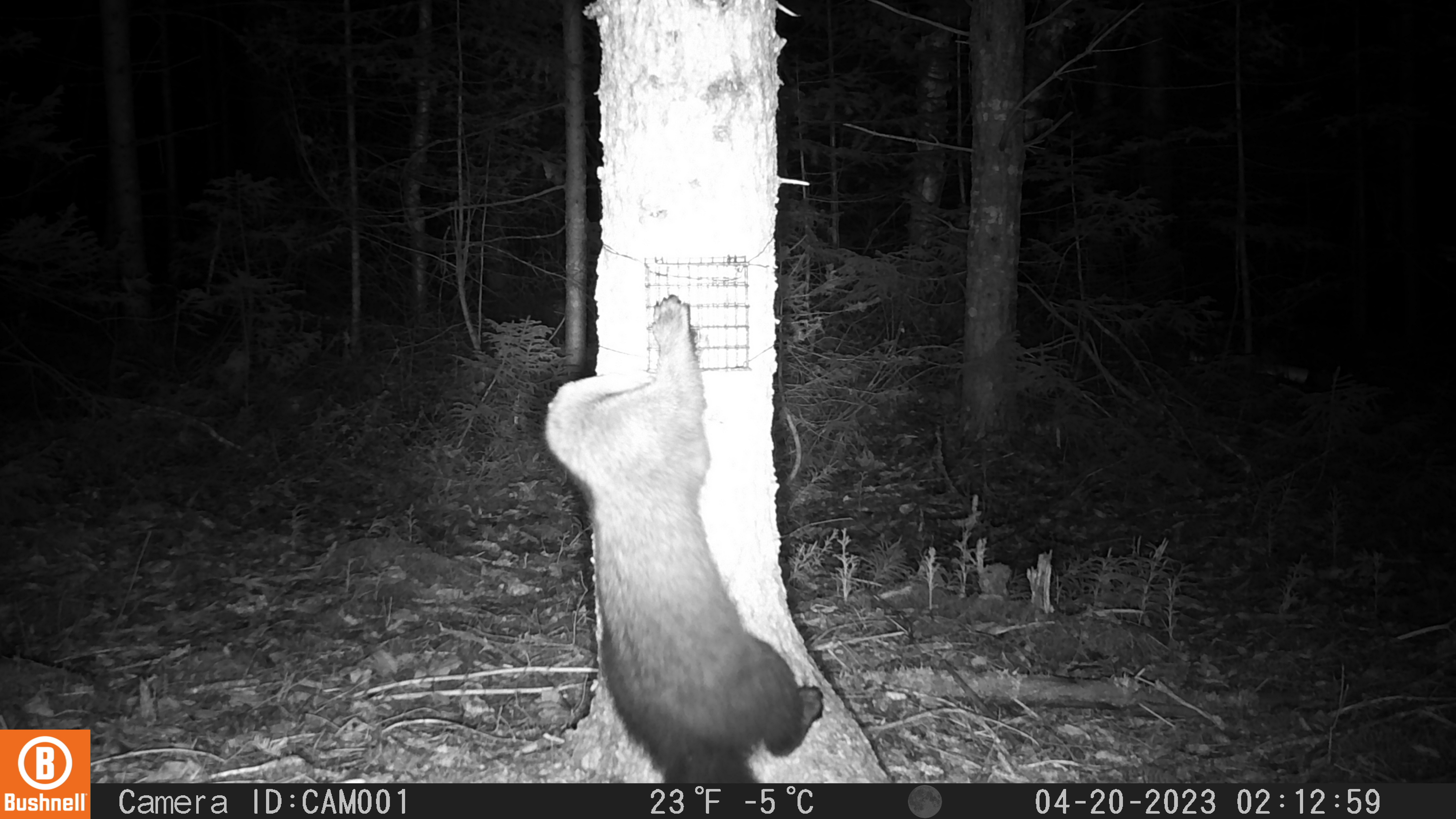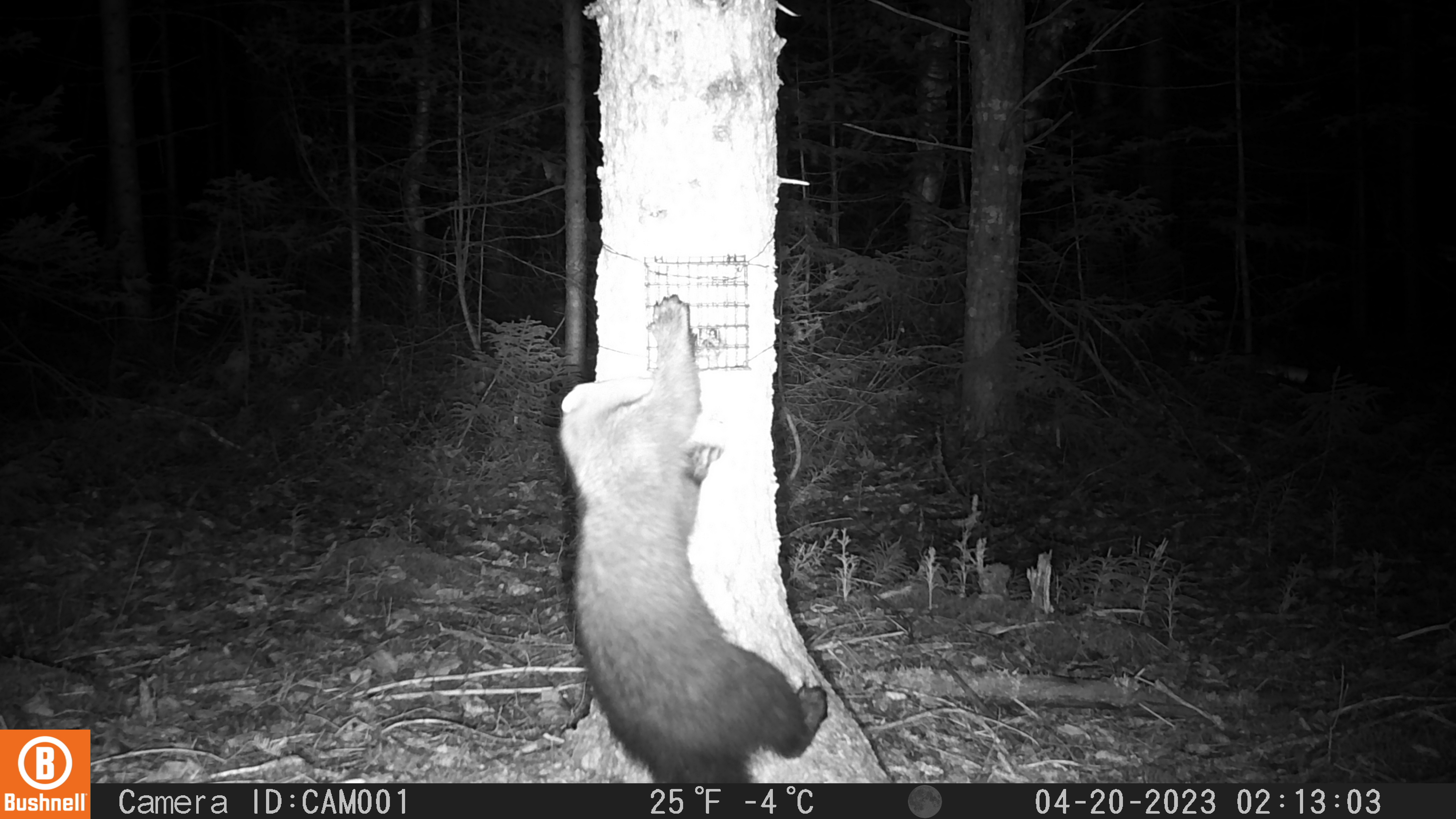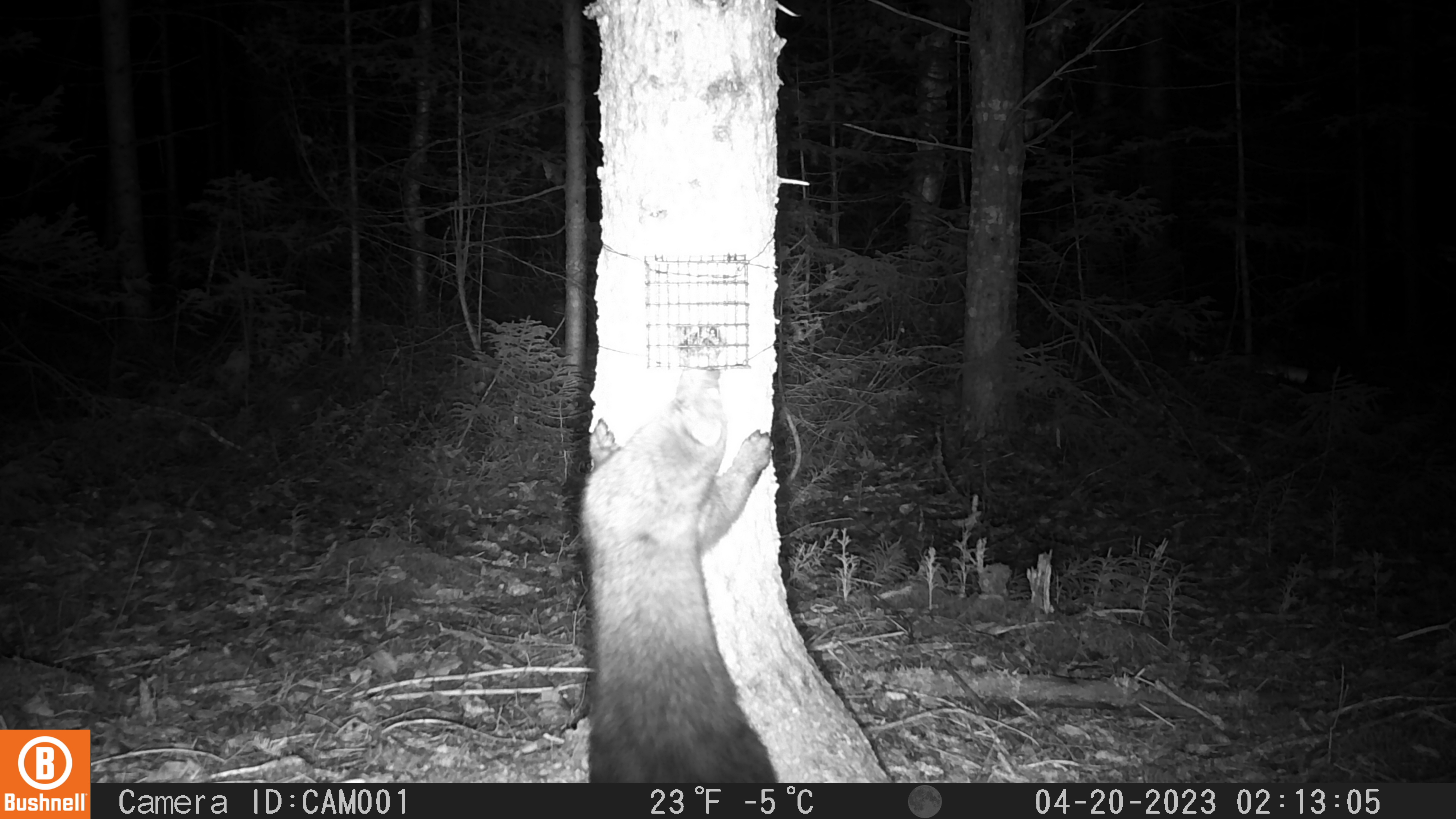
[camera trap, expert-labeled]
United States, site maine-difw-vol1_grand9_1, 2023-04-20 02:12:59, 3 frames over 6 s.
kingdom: Animalia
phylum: Chordata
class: Mammalia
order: Carnivora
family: Mustelidae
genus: Pekania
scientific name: Pekania pennanti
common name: fisher